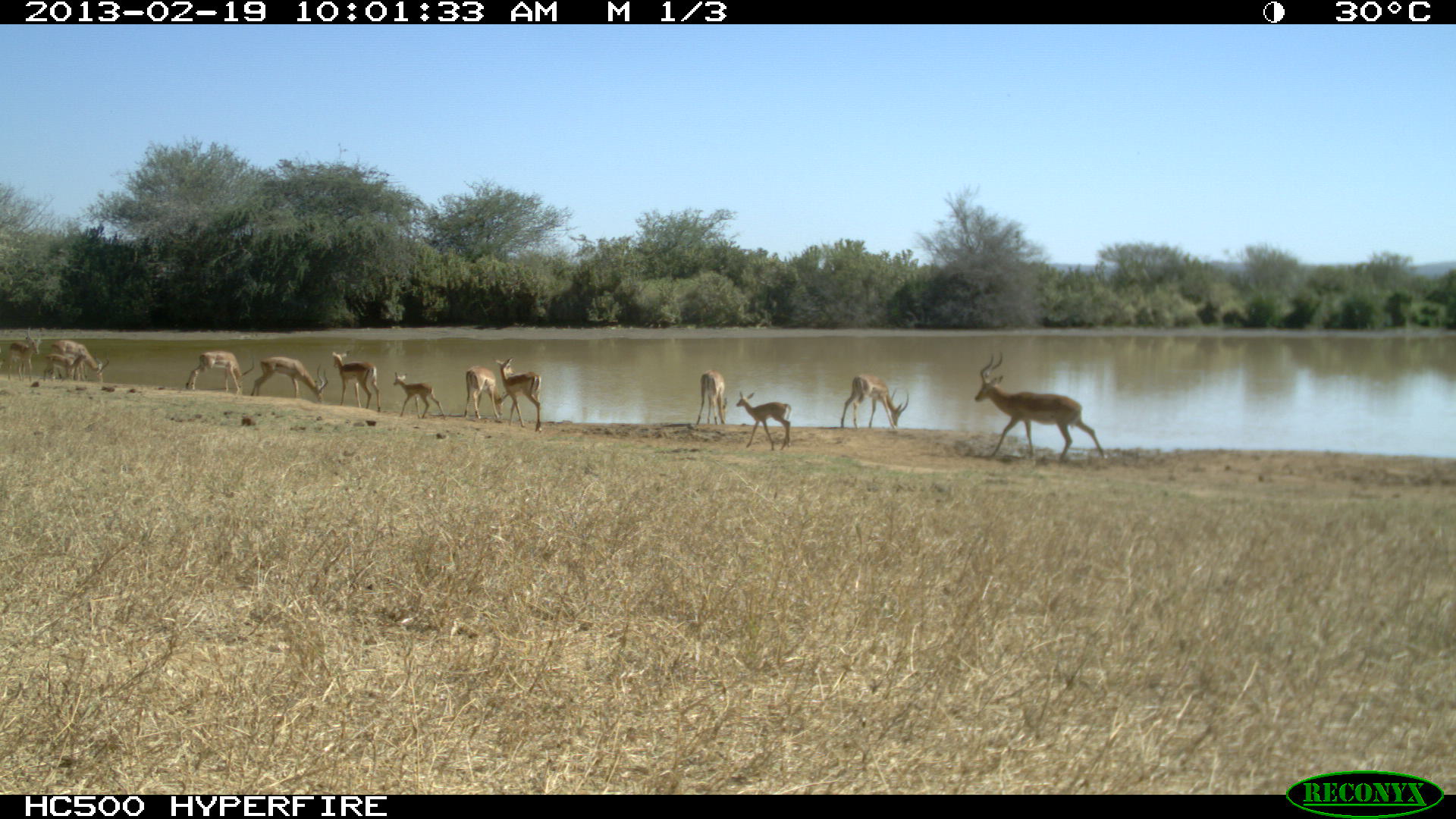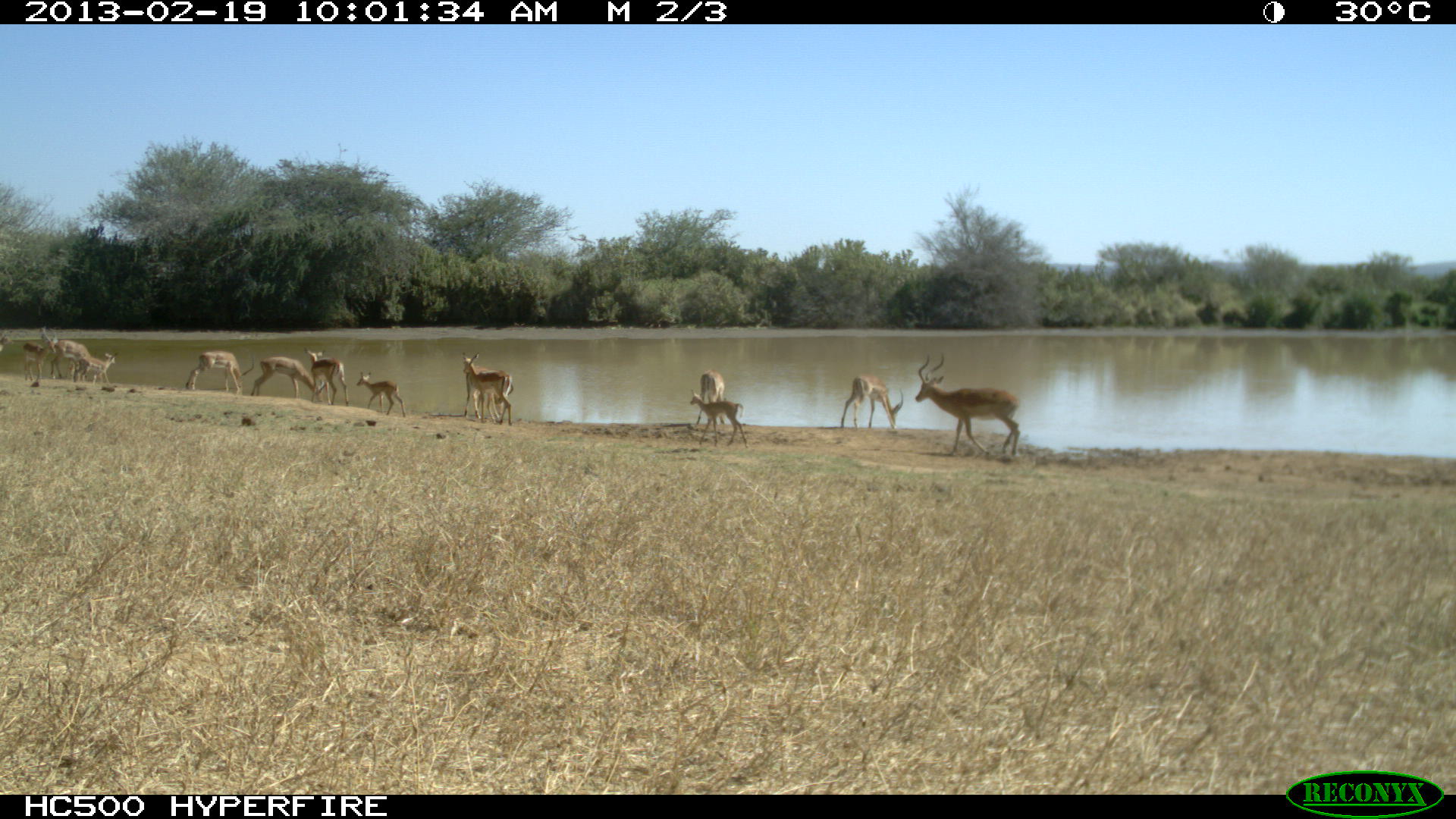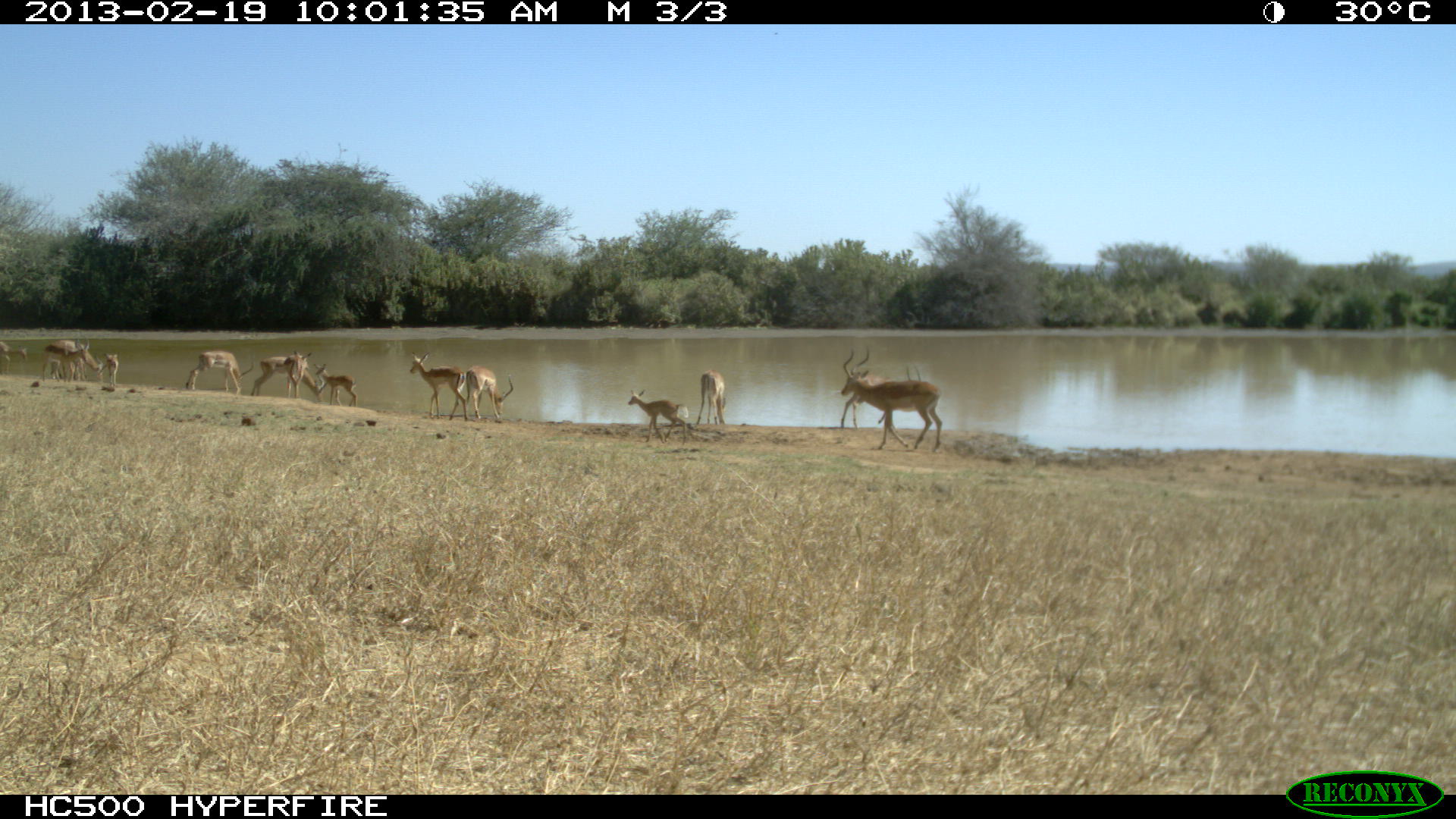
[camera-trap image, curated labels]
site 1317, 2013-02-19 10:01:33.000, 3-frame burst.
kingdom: Animalia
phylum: Chordata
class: Mammalia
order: Artiodactyla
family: Bovidae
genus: Aepyceros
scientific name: Aepyceros melampus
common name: impala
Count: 12.